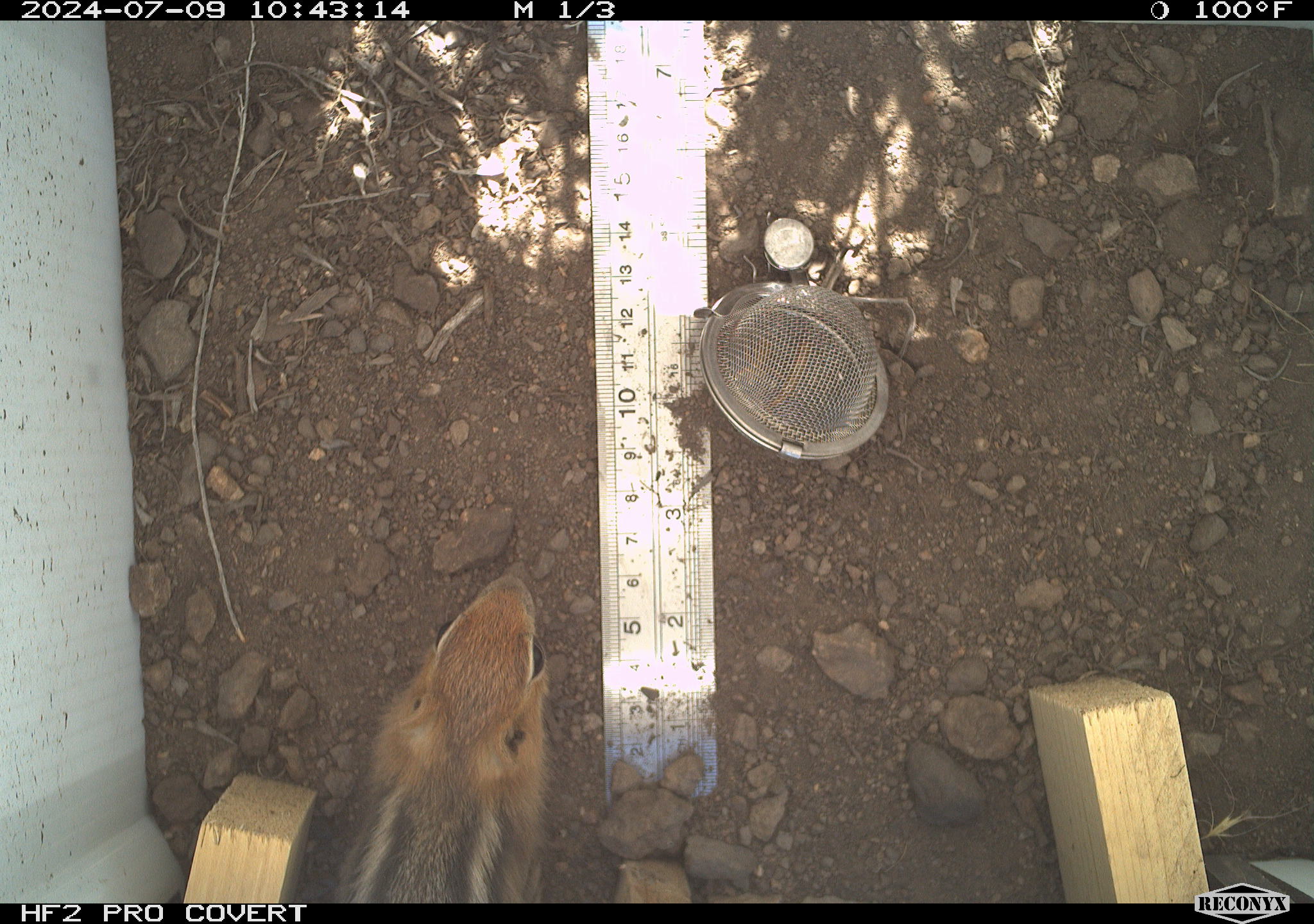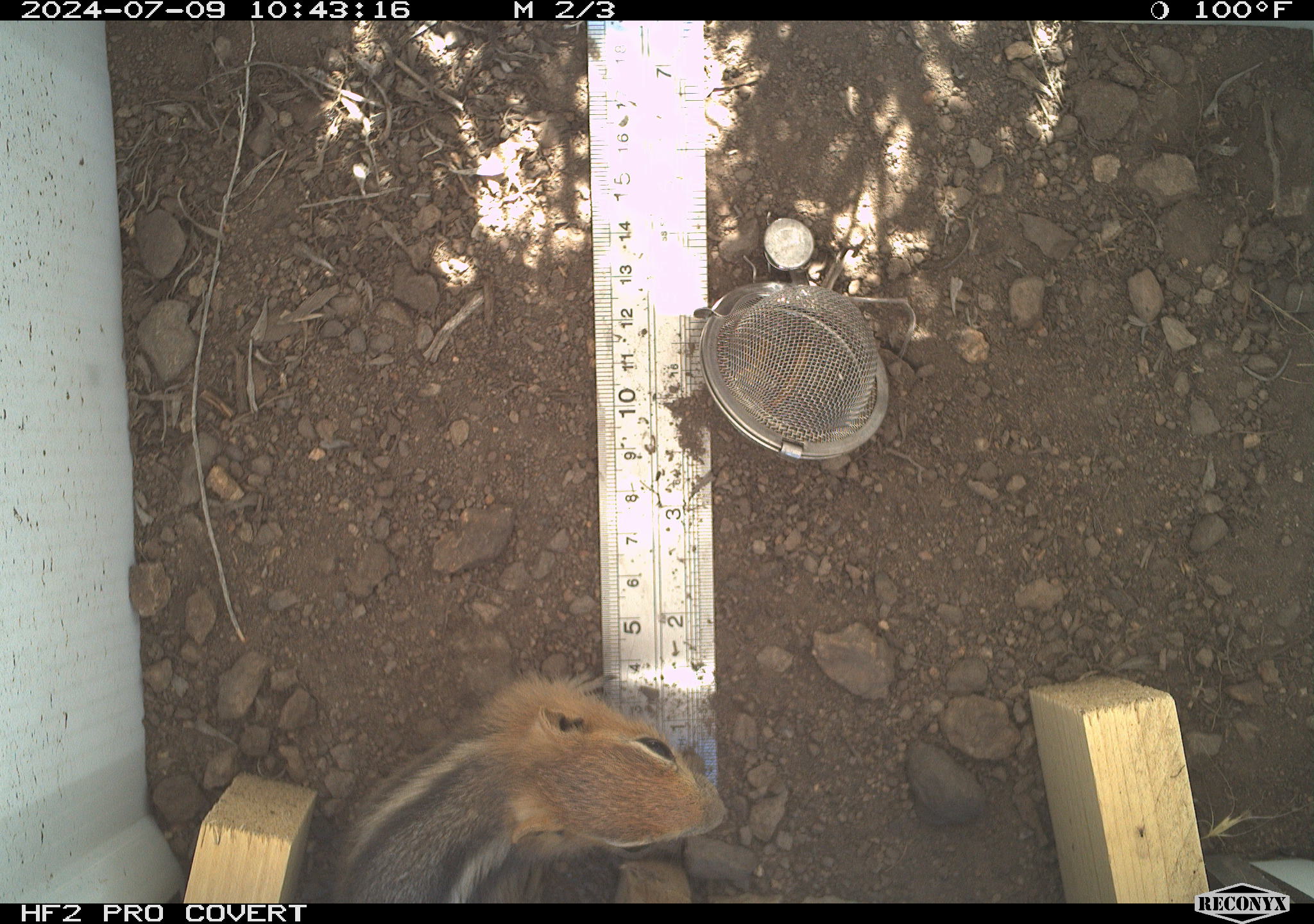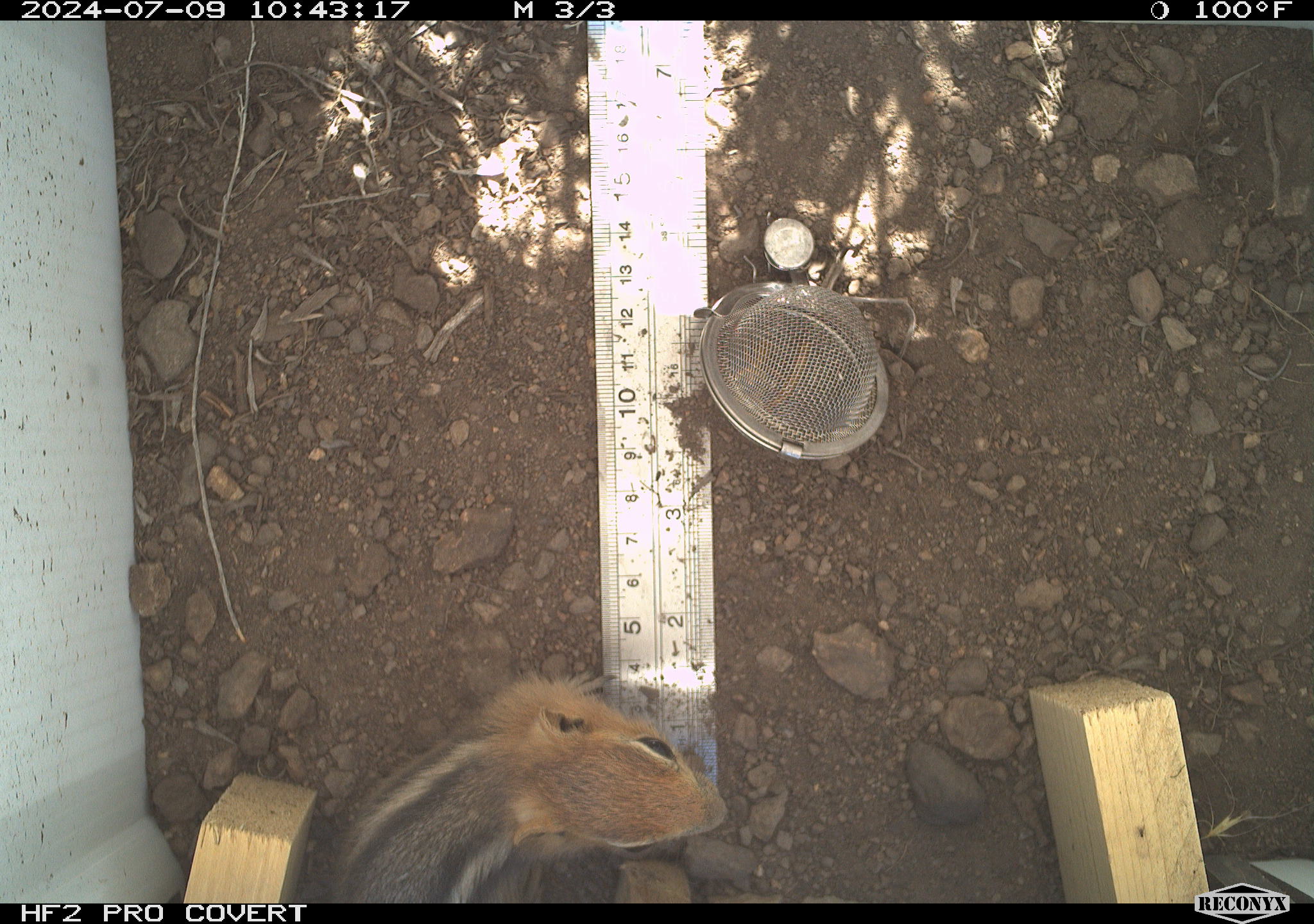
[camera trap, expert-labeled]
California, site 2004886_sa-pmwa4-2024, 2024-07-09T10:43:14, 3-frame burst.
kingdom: Animalia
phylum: Chordata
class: Mammalia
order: Rodentia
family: Sciuridae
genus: Callospermophilus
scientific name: Callospermophilus lateralis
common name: golden mantled ground squirrel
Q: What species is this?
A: Golden mantled ground squirrel (Callospermophilus lateralis).